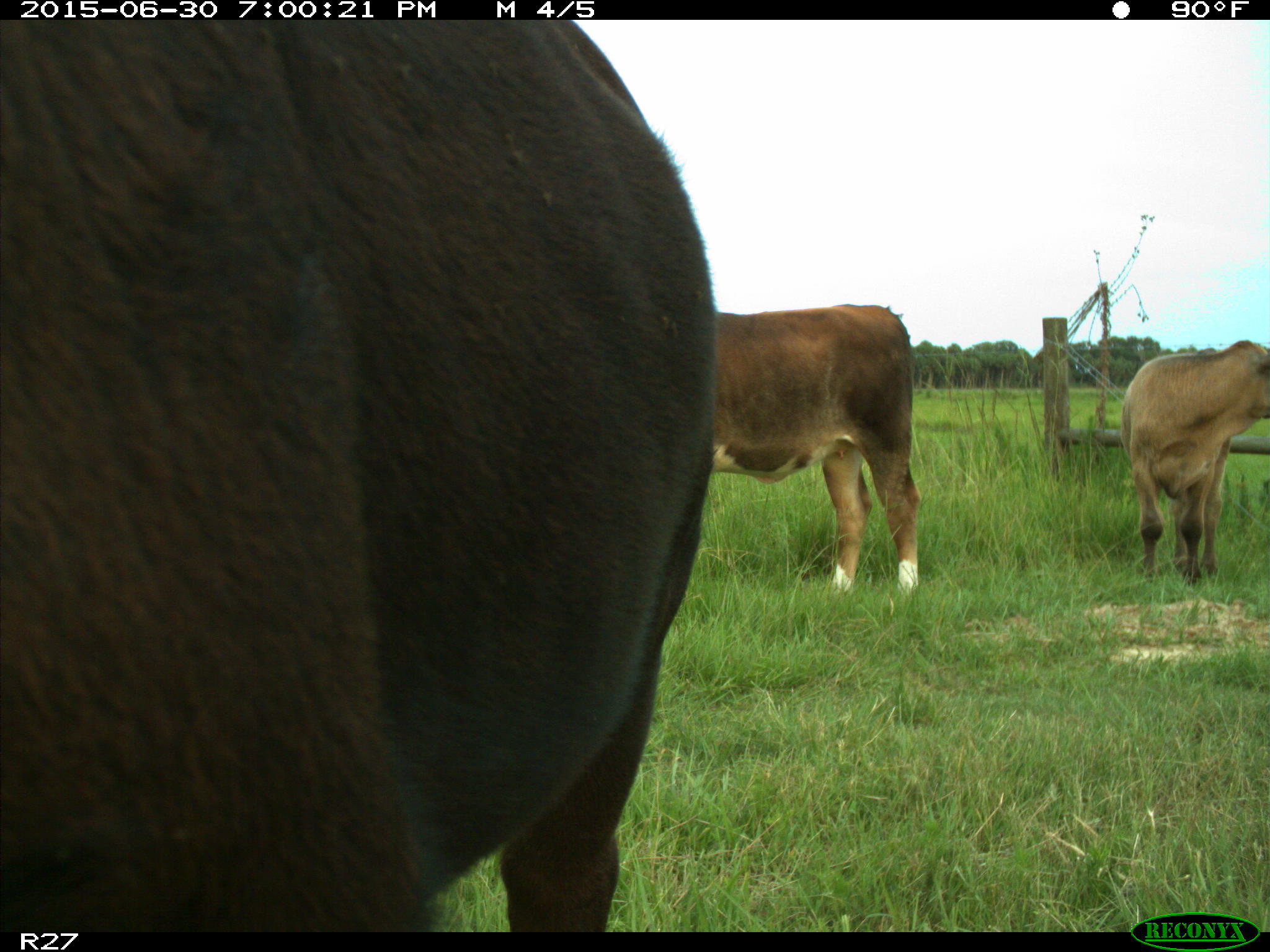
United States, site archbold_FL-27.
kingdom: Animalia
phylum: Chordata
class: Mammalia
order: Artiodactyla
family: Bovidae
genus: Bos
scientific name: Bos taurus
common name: domestic cow